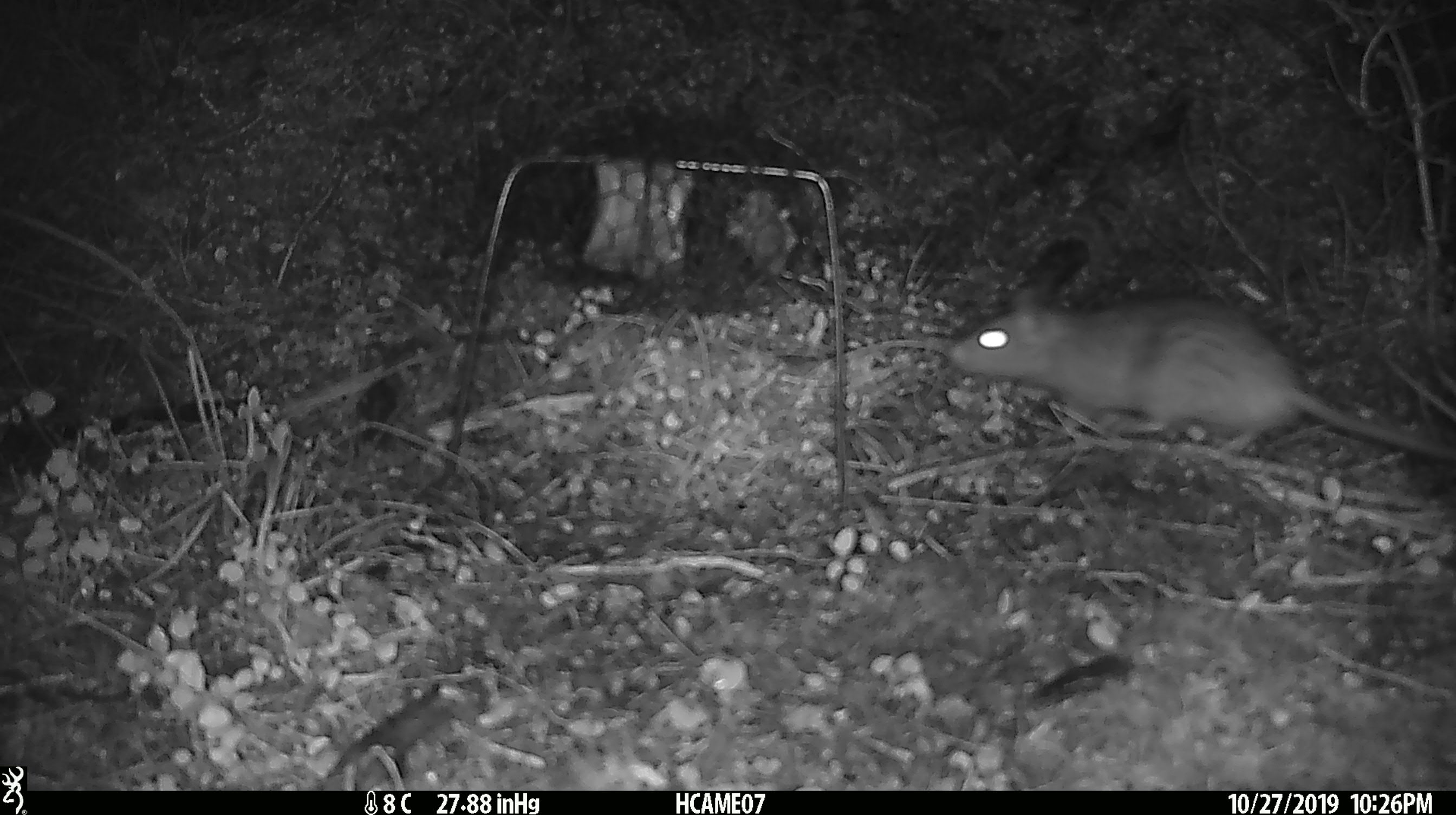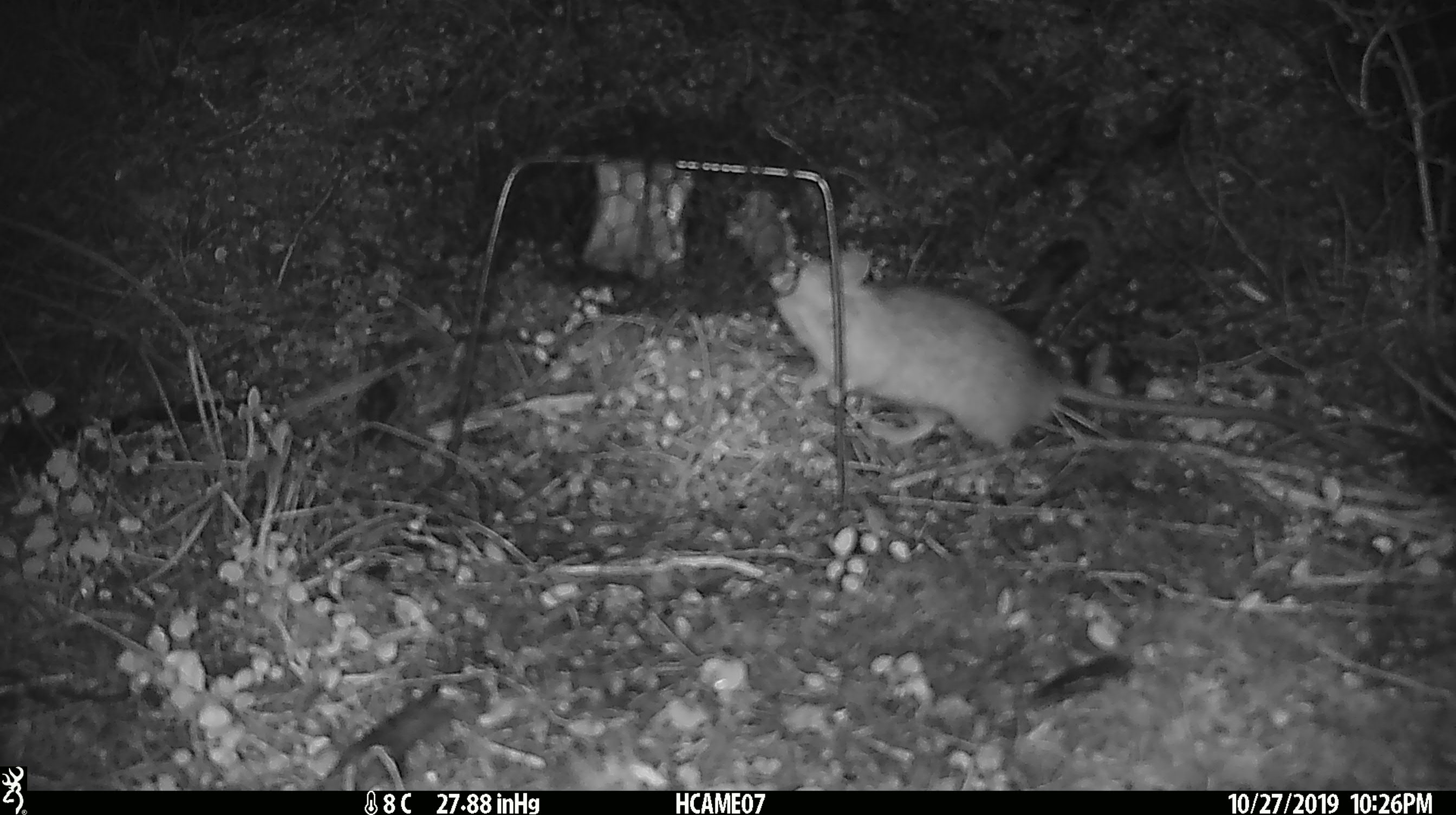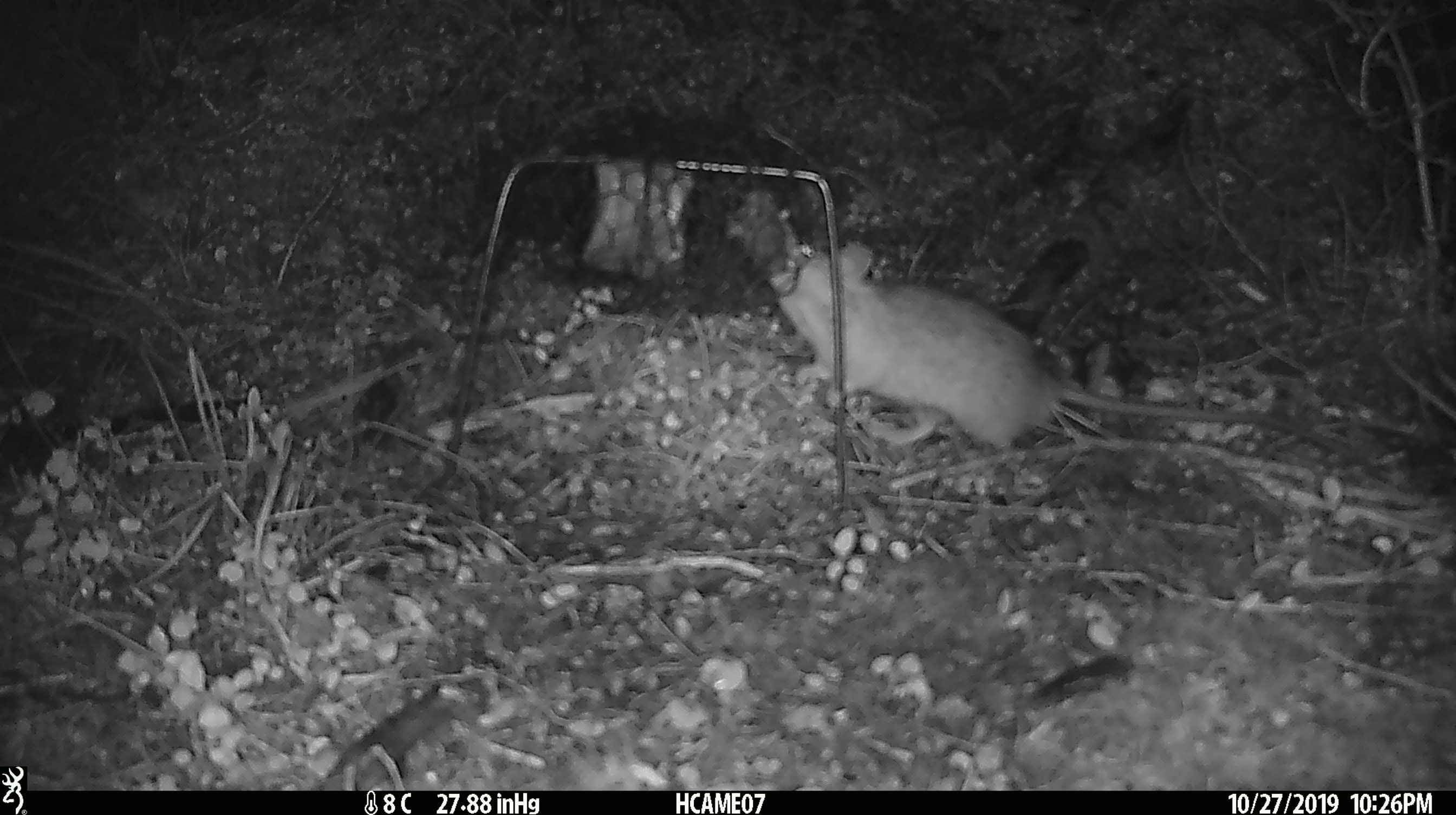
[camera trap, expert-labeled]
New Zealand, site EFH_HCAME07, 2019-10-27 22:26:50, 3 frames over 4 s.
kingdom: Animalia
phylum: Chordata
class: Mammalia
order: Rodentia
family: Muridae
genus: Rattus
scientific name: Rattus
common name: rat